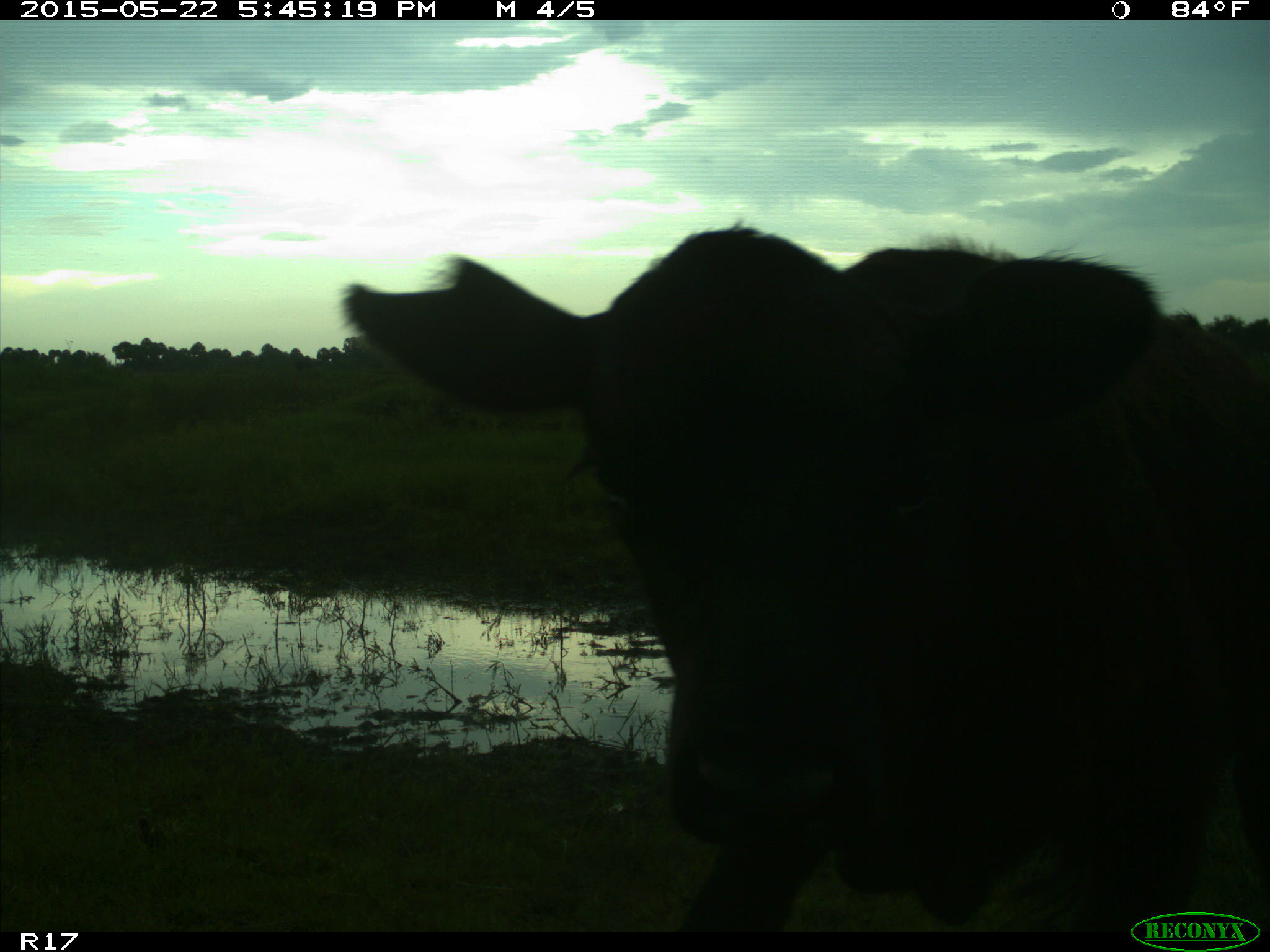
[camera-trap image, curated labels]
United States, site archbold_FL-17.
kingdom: Animalia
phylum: Chordata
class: Mammalia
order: Artiodactyla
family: Bovidae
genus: Bos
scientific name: Bos taurus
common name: domestic cow